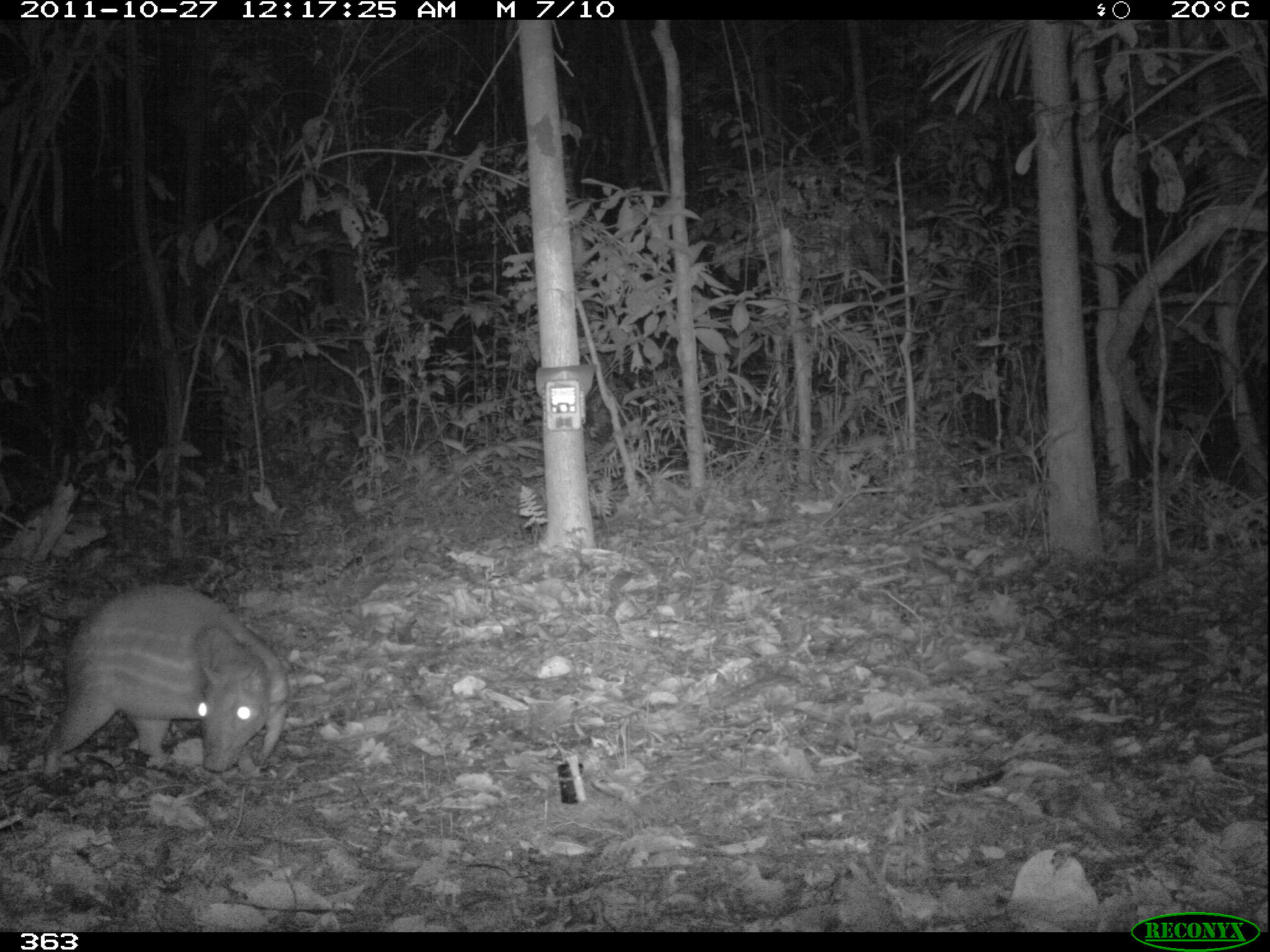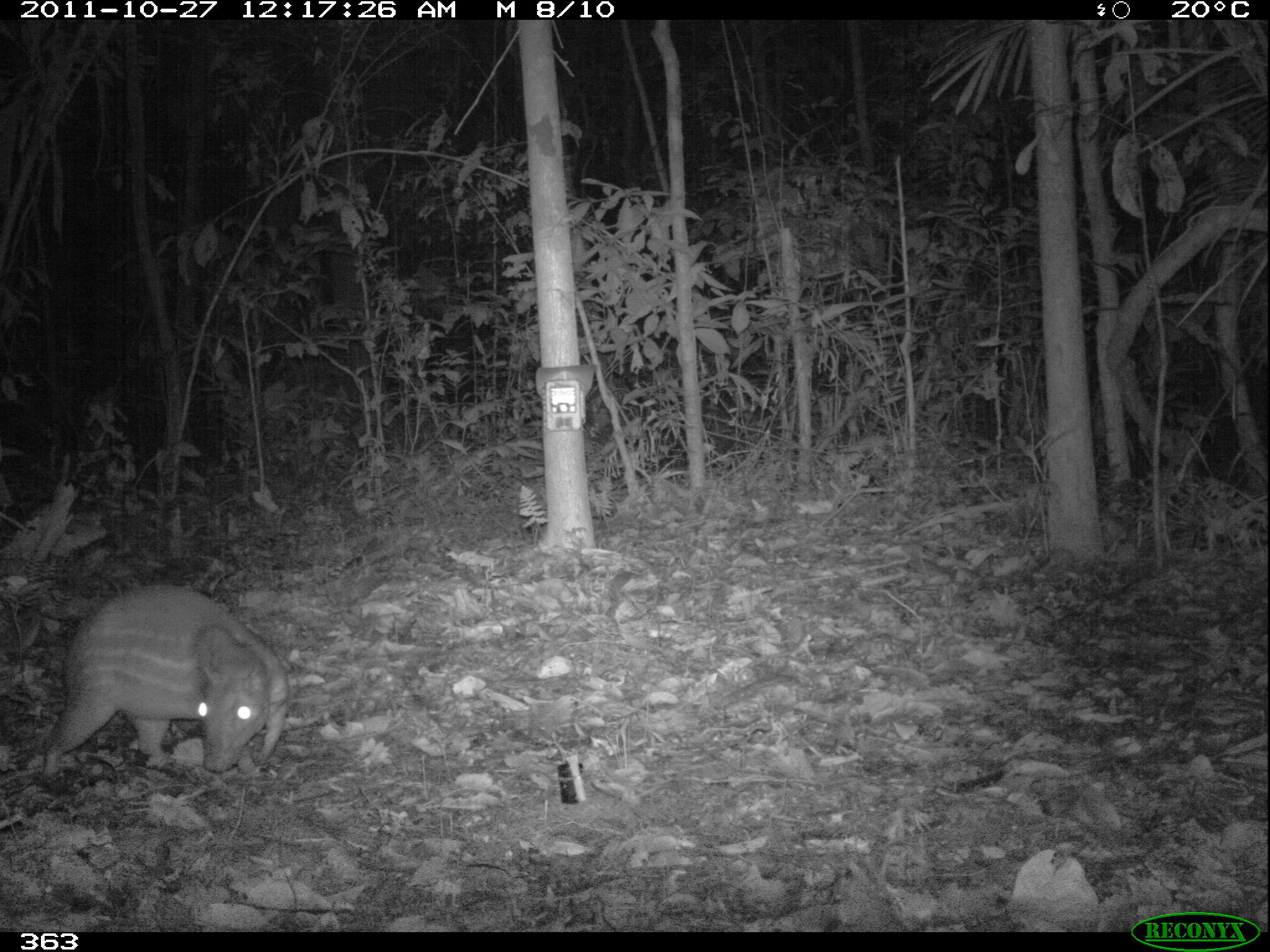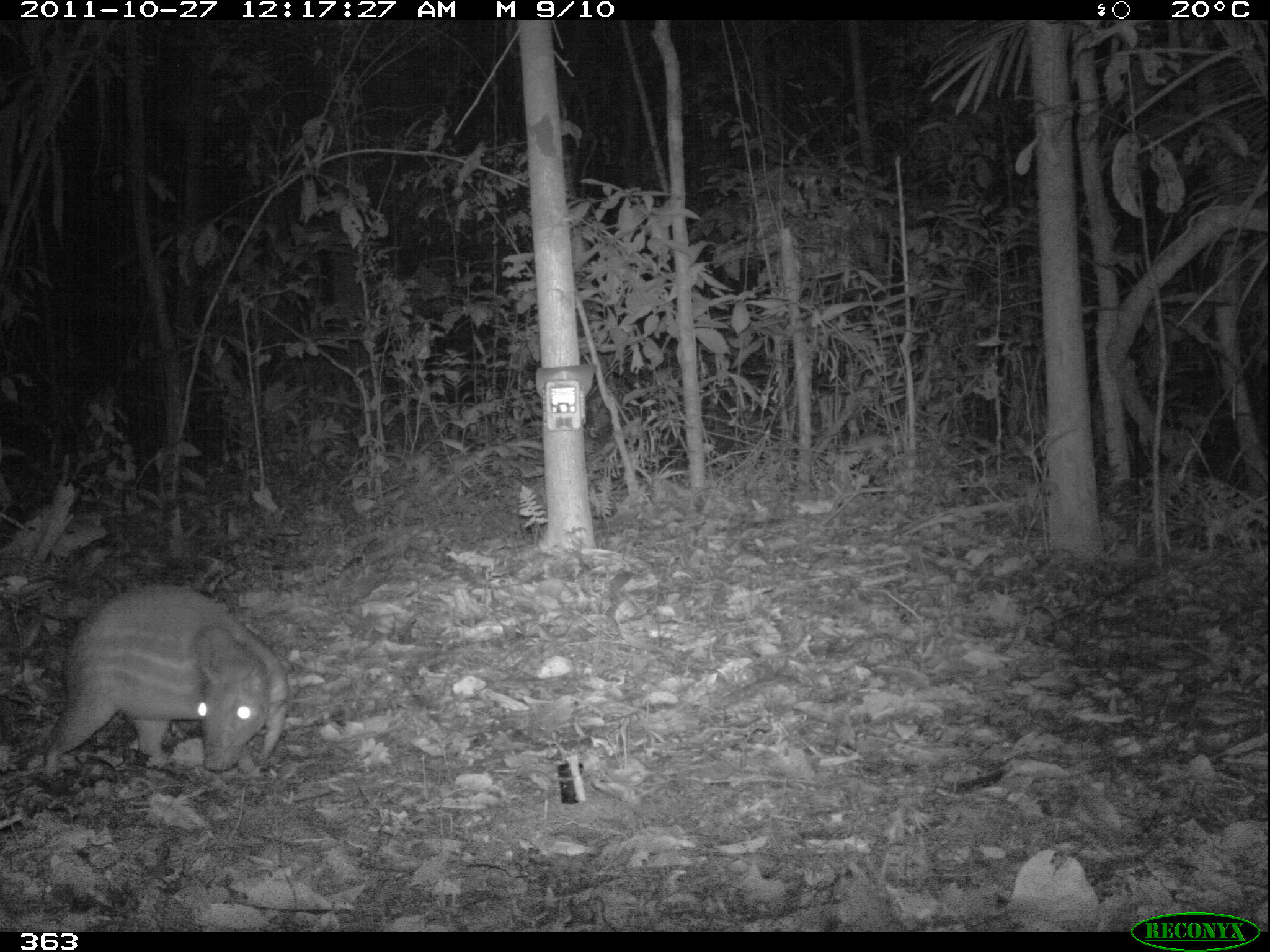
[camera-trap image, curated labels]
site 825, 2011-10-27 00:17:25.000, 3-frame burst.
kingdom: Animalia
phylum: Chordata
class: Mammalia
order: Rodentia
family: Cuniculidae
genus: Cuniculus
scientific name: Cuniculus paca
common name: spotted paca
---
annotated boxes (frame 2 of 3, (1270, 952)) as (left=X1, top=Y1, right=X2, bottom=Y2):
cuniculus paca: (left=42, top=582, right=288, bottom=776)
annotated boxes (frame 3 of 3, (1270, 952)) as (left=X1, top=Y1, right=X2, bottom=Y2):
cuniculus paca: (left=41, top=583, right=288, bottom=778)